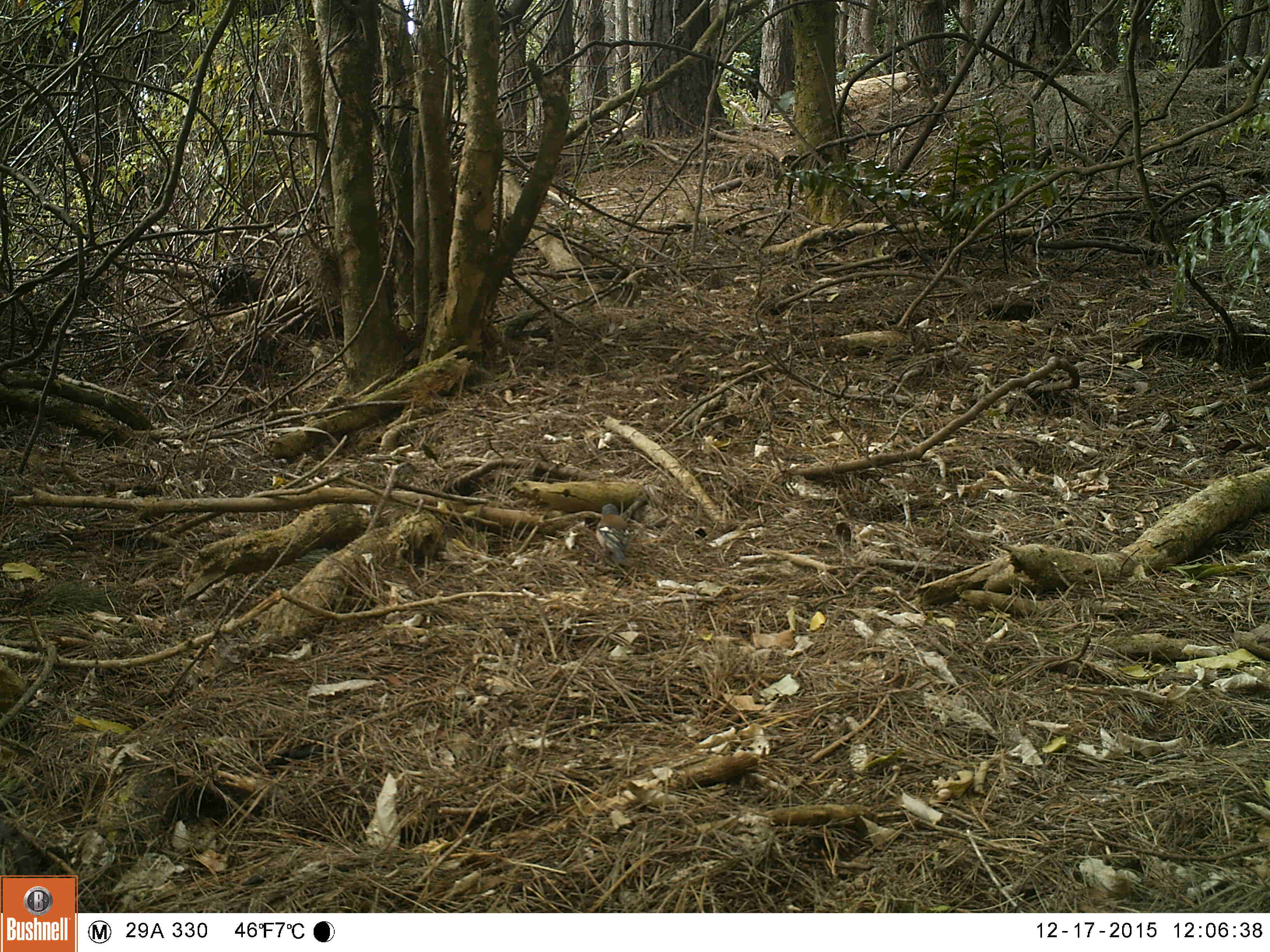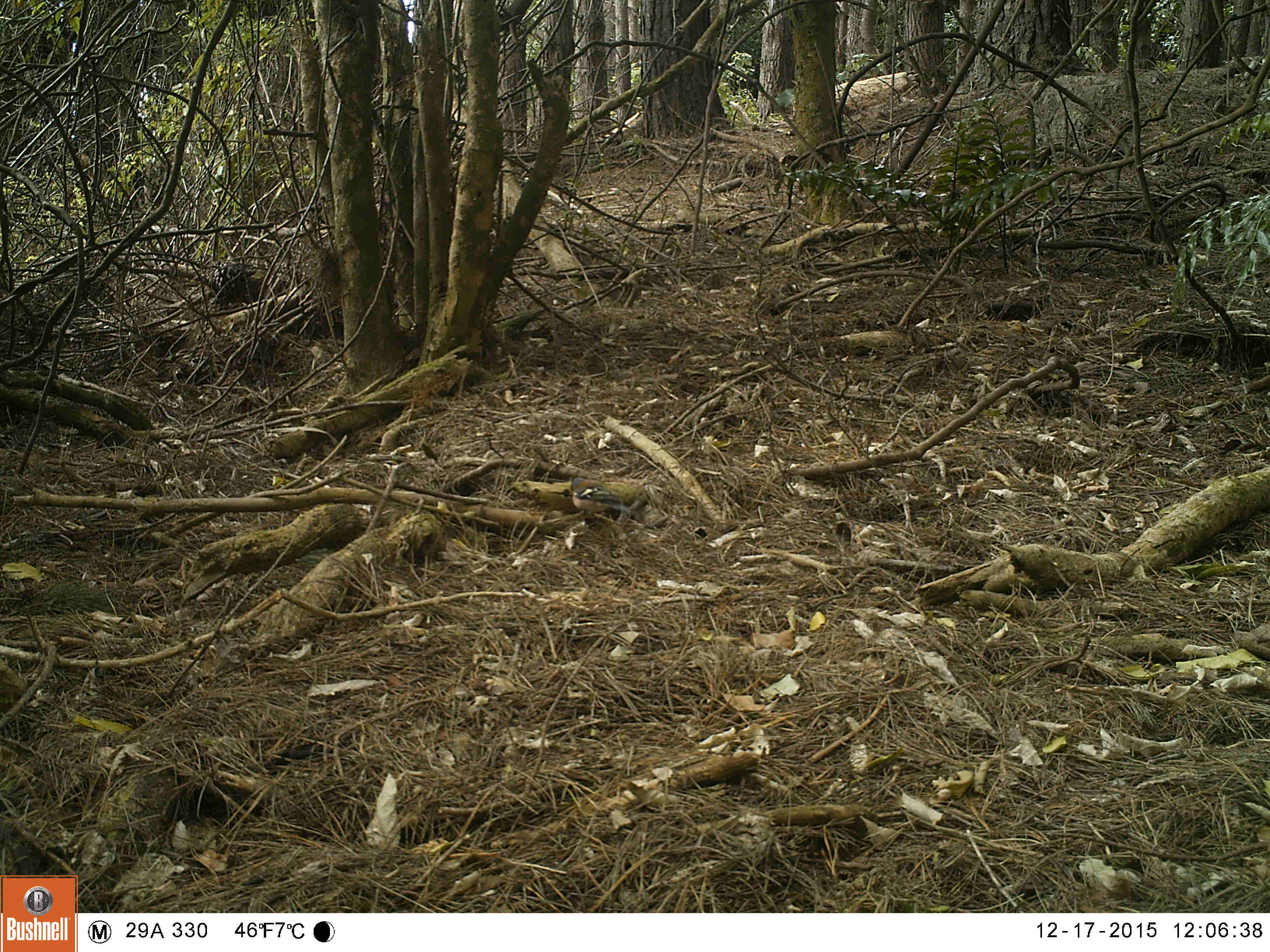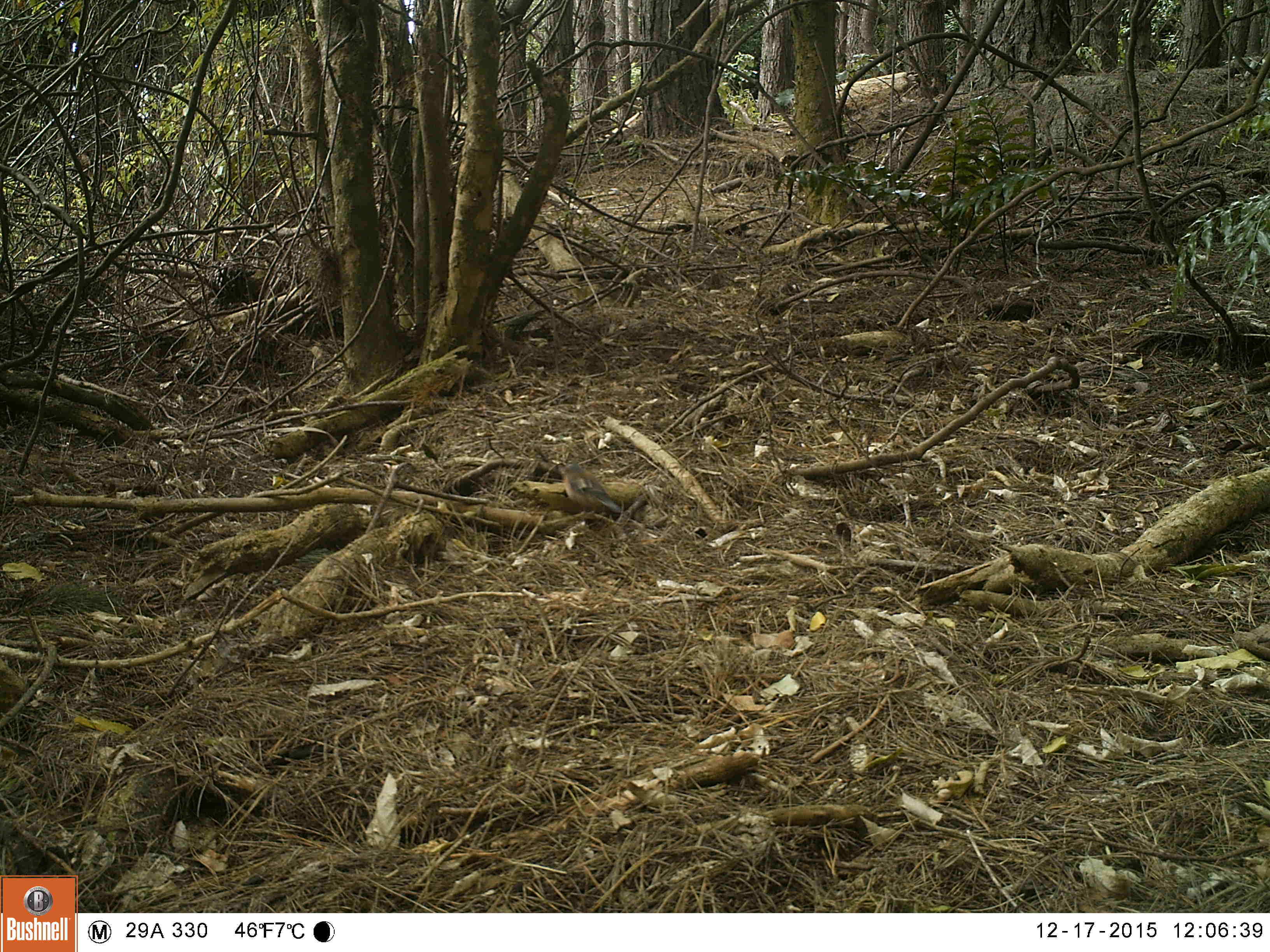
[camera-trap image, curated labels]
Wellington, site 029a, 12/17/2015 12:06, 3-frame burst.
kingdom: Animalia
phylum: Chordata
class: Aves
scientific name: Aves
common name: bird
Bird (Aves).